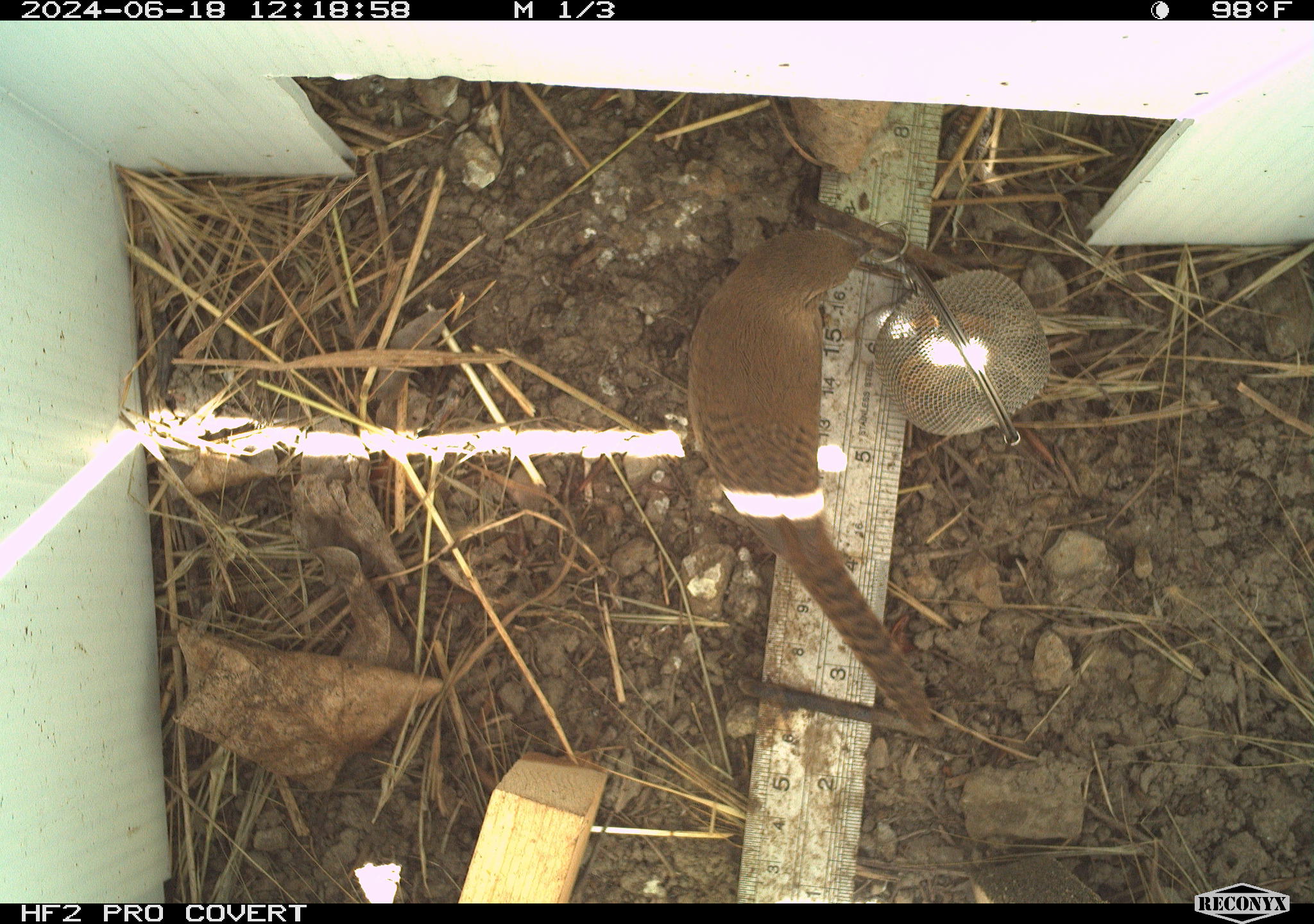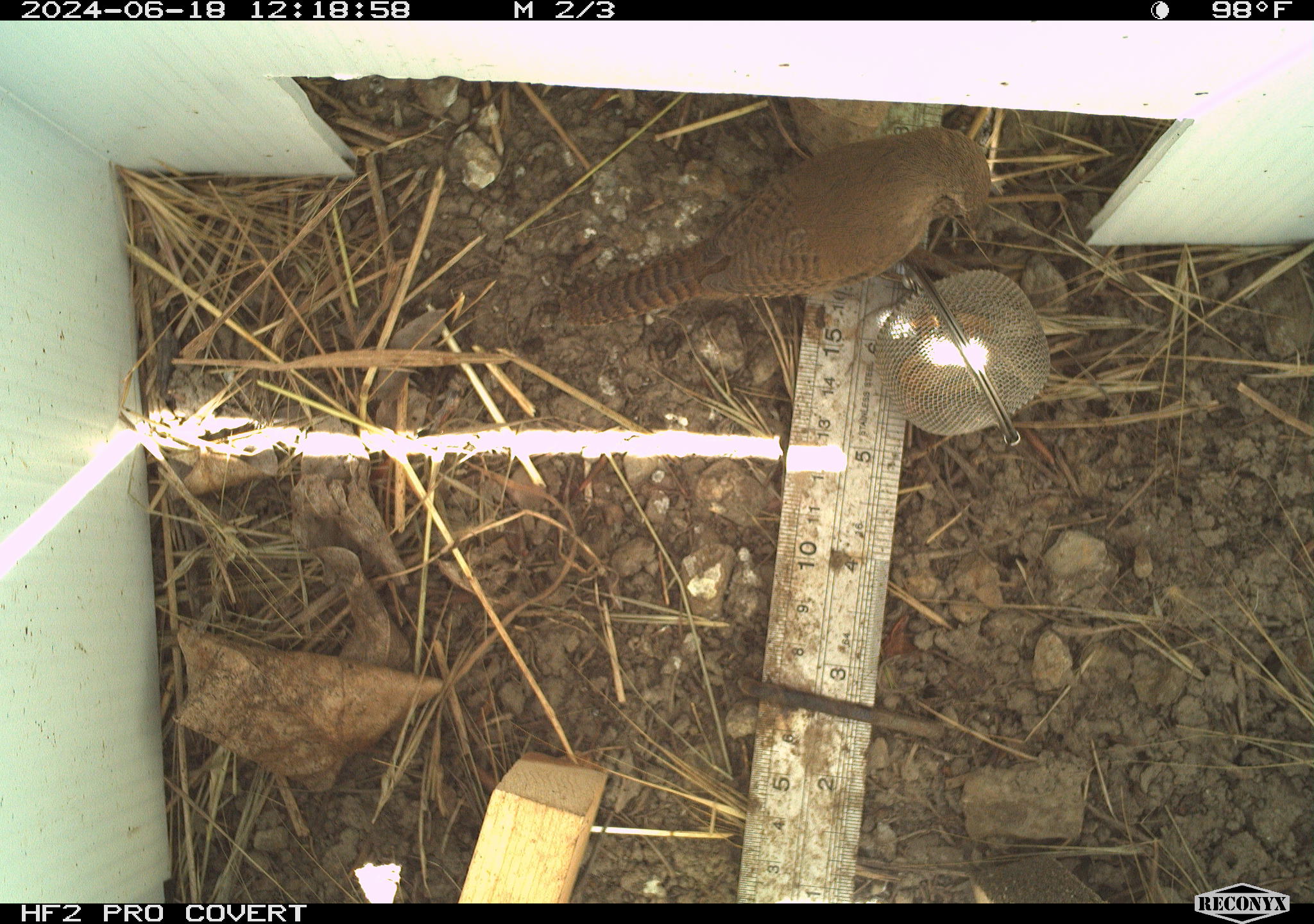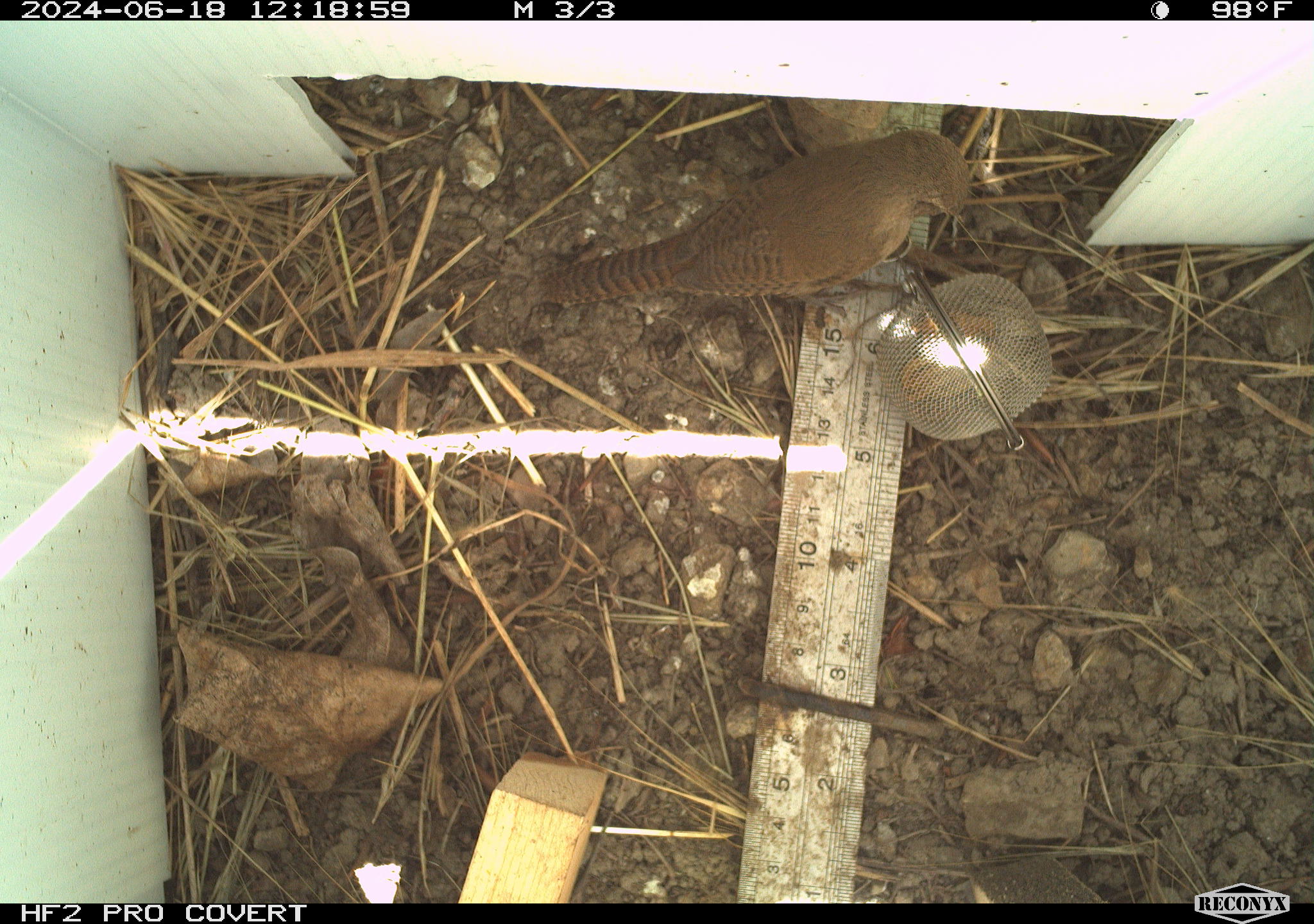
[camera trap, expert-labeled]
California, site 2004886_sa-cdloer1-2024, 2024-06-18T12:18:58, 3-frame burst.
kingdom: Animalia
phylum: Chordata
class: Aves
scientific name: Aves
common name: bird